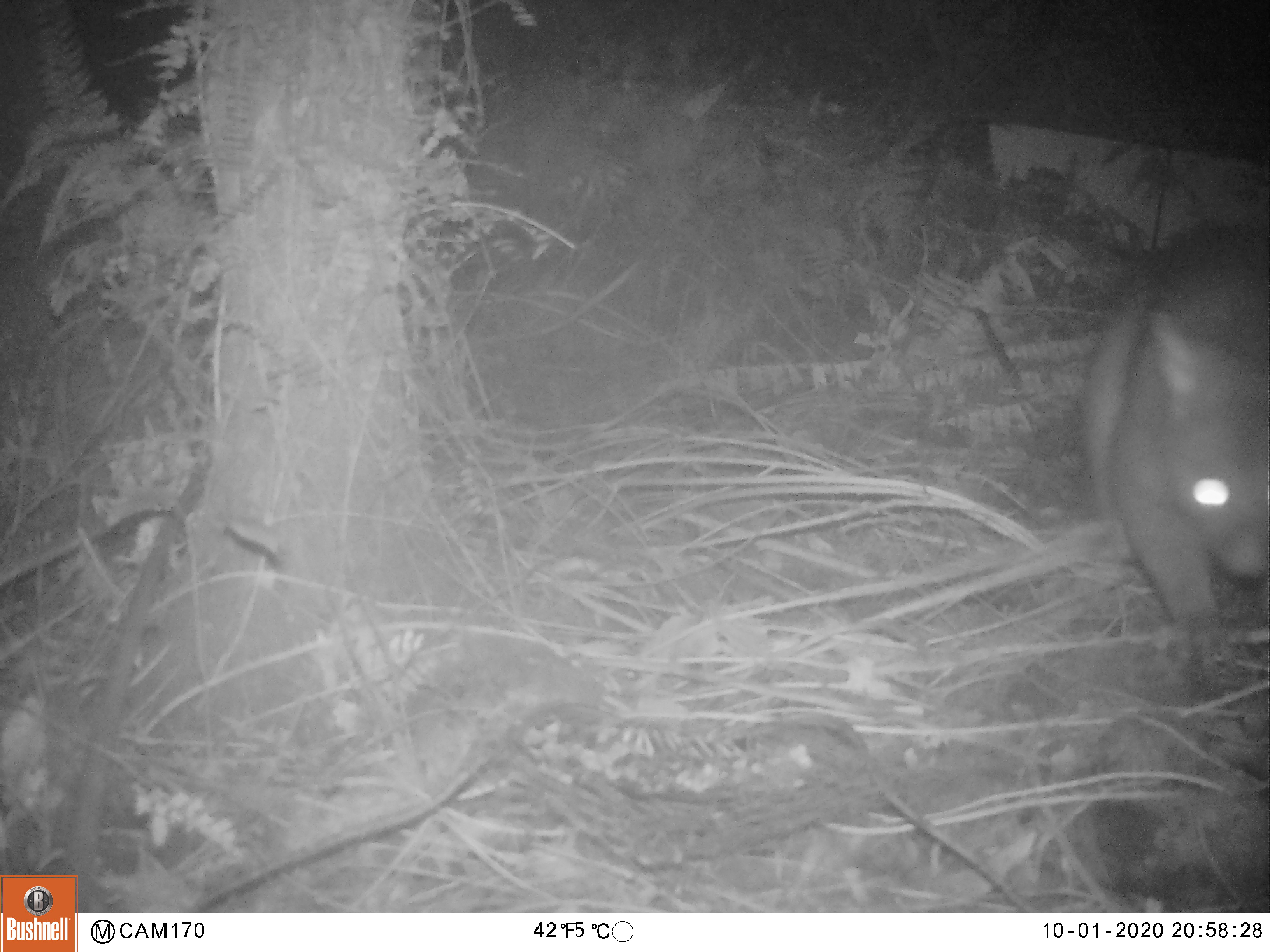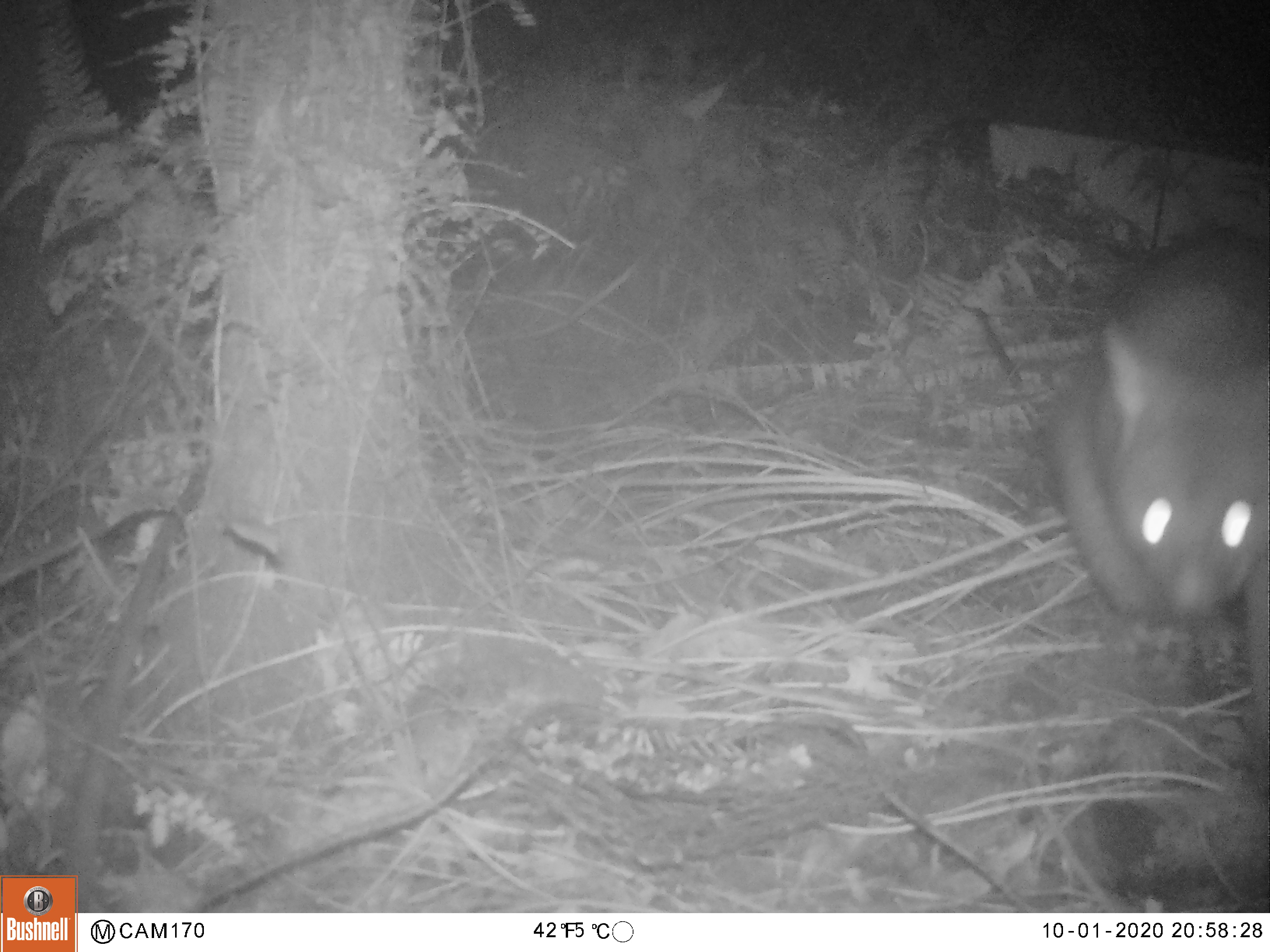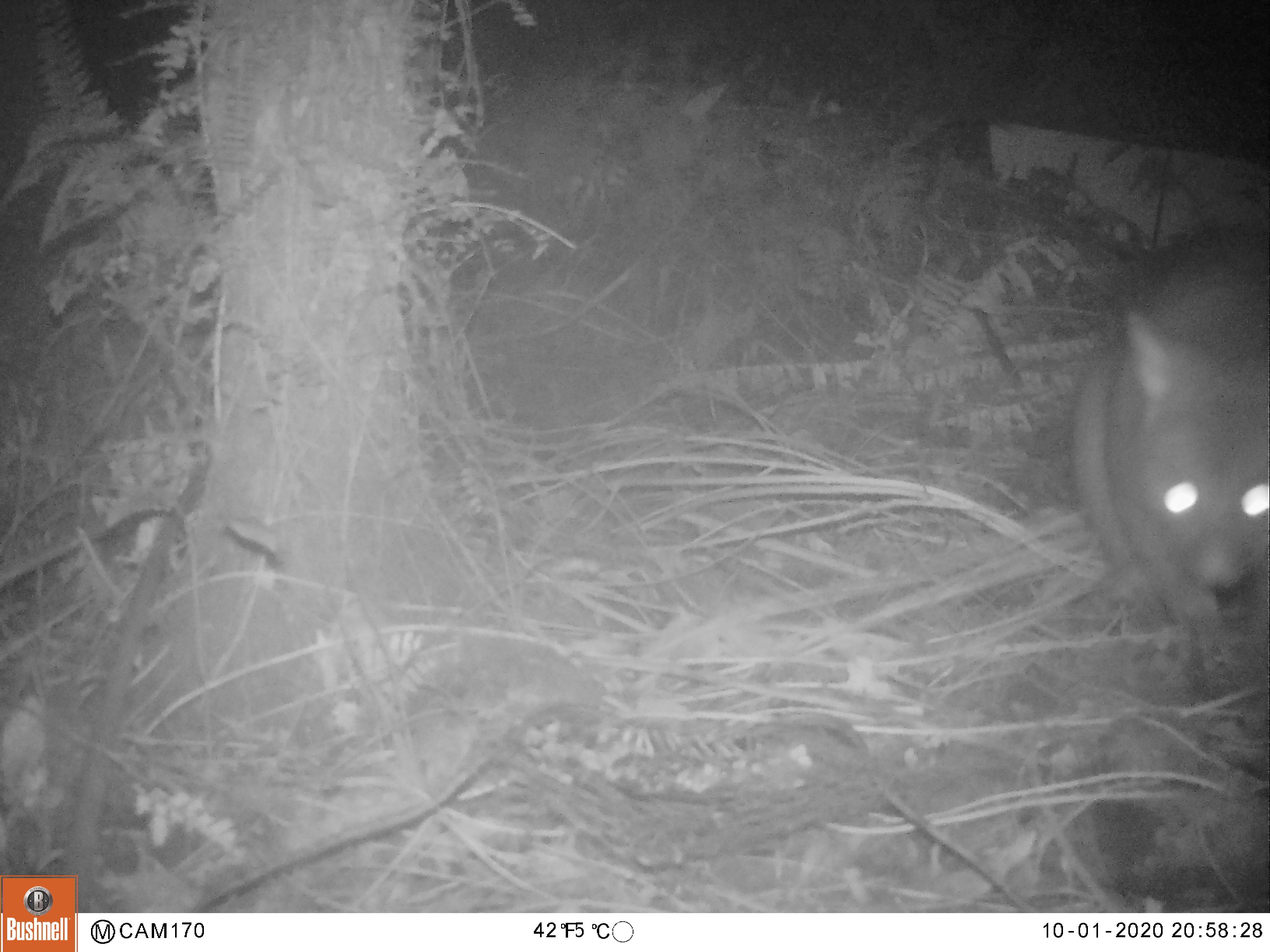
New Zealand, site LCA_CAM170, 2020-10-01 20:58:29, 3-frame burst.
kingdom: Animalia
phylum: Chordata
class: Mammalia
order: Diprotodontia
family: Phalangeridae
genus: Trichosurus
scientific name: Trichosurus vulpecula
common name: common brushtail possum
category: possum